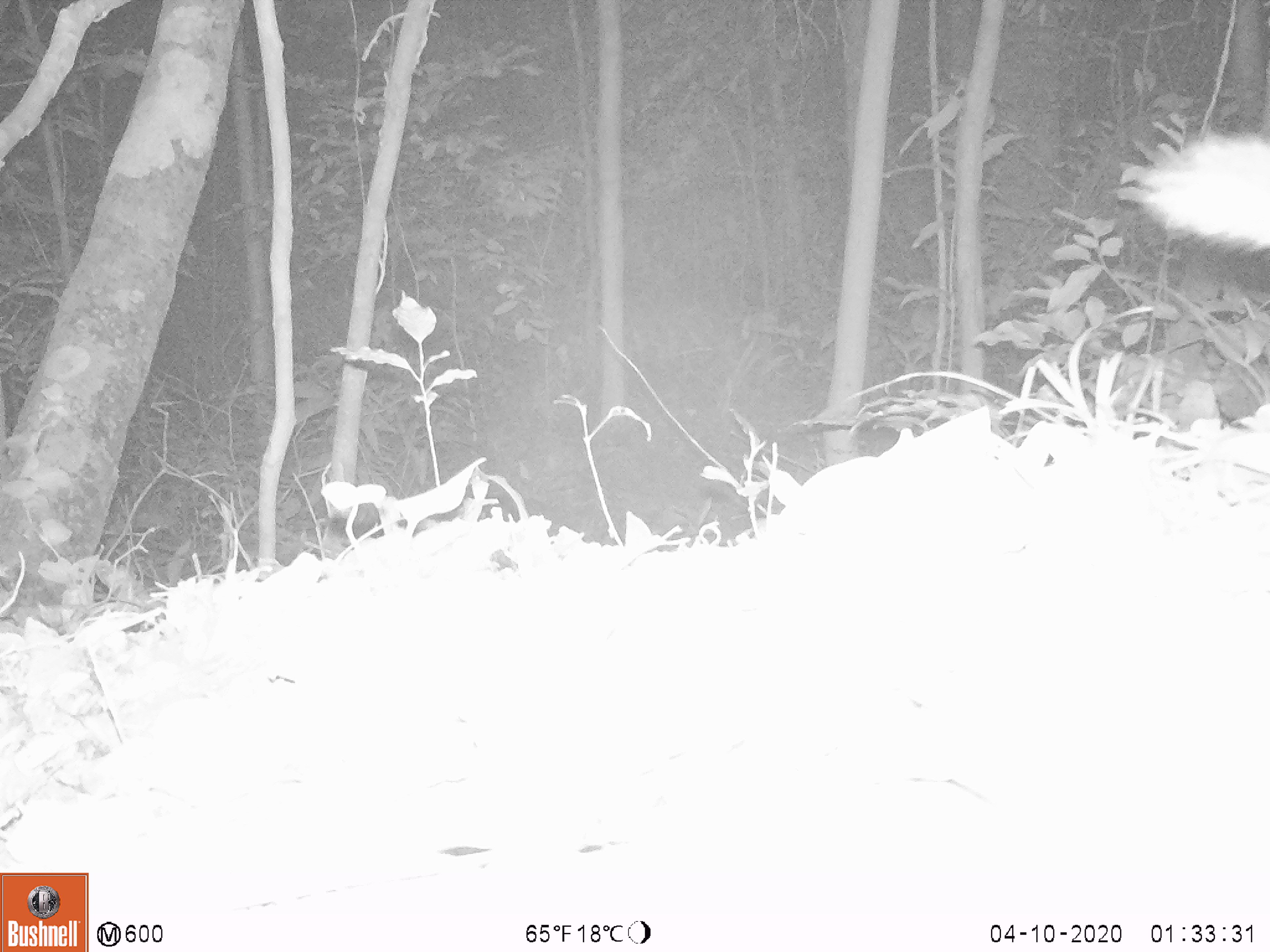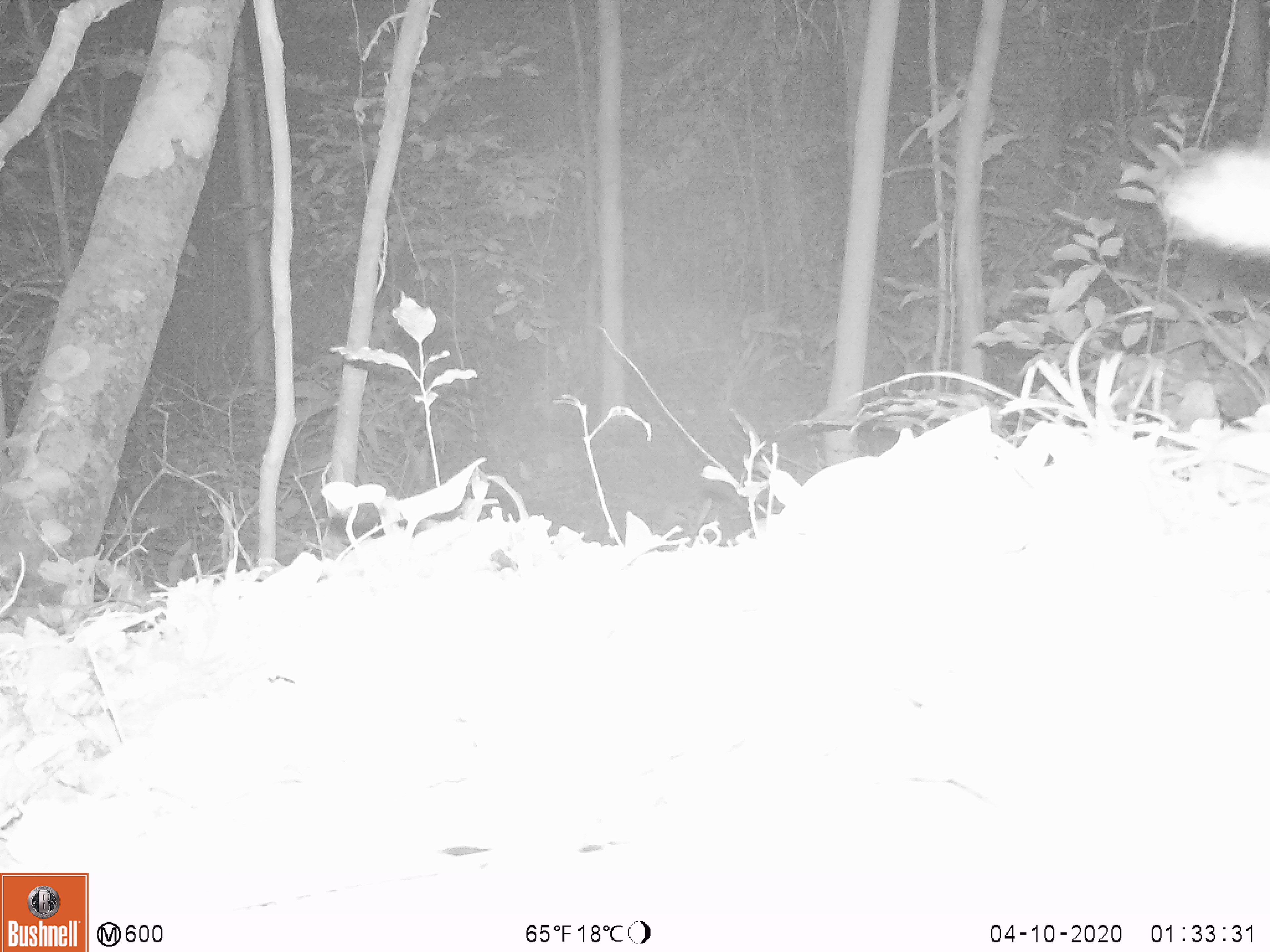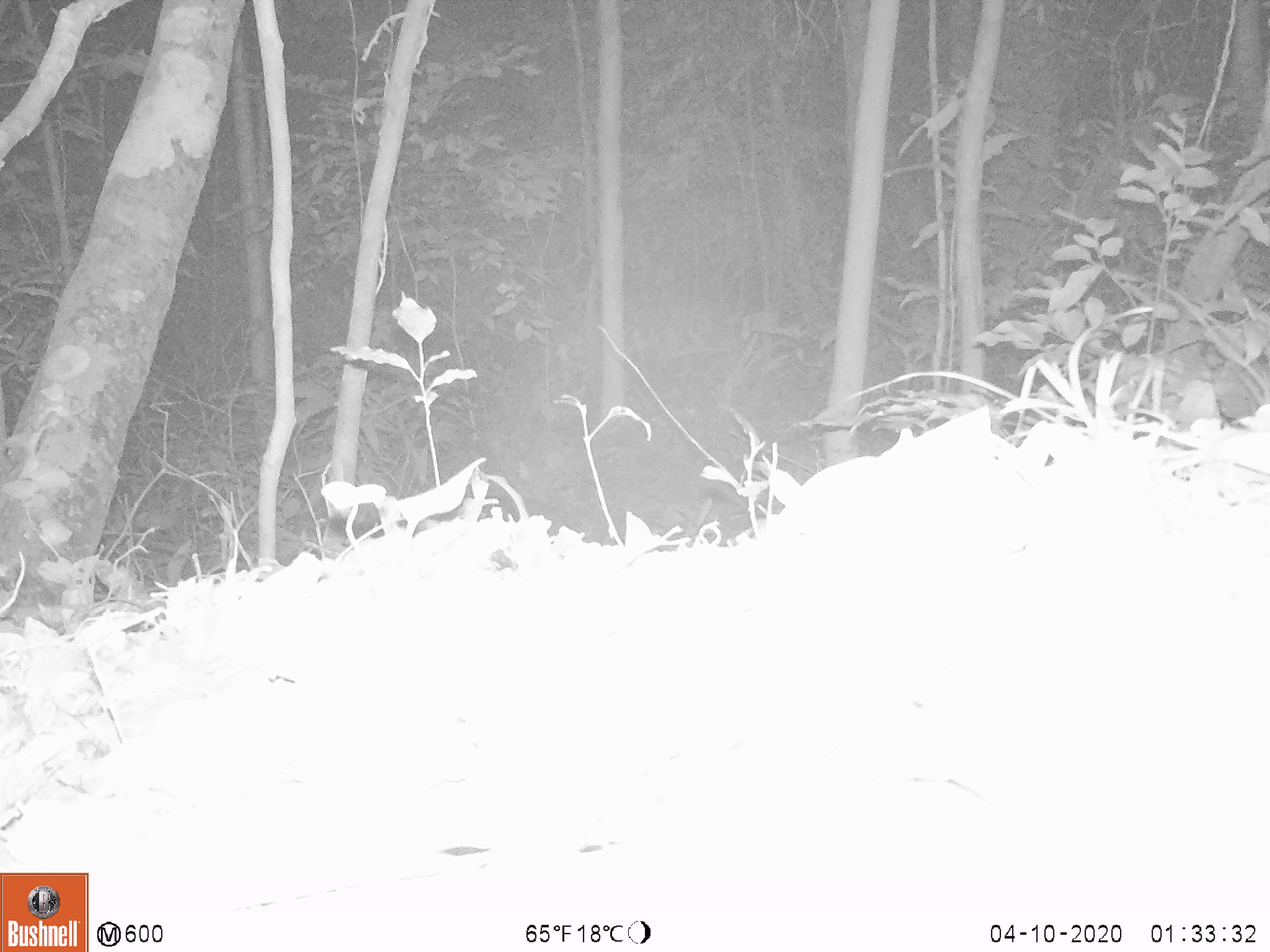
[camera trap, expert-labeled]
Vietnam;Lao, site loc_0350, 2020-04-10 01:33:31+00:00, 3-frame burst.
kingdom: Animalia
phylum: Chordata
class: Mammalia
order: Carnivora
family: Mustelidae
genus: Melogale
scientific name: Melogale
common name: ferret badger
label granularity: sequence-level